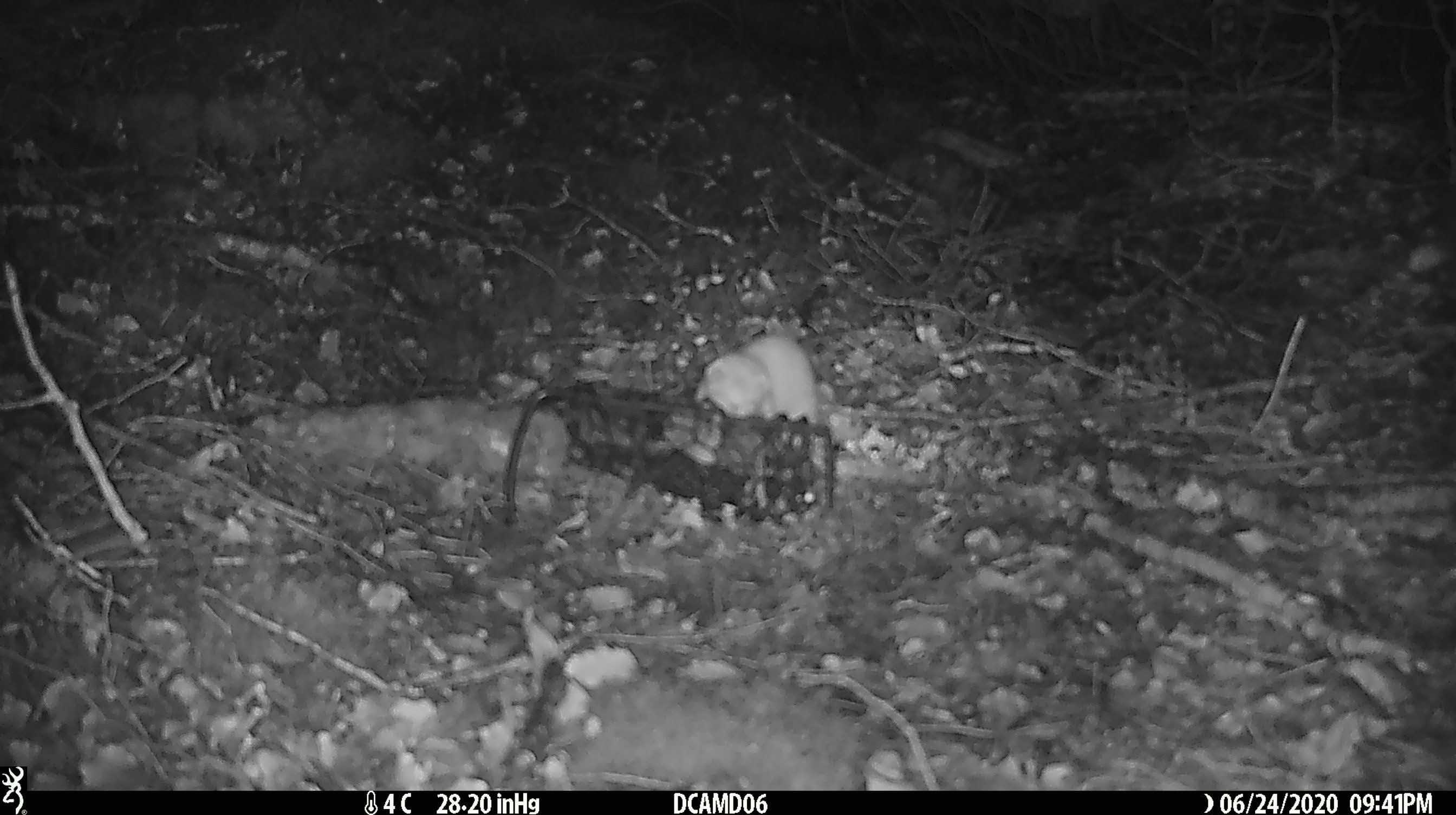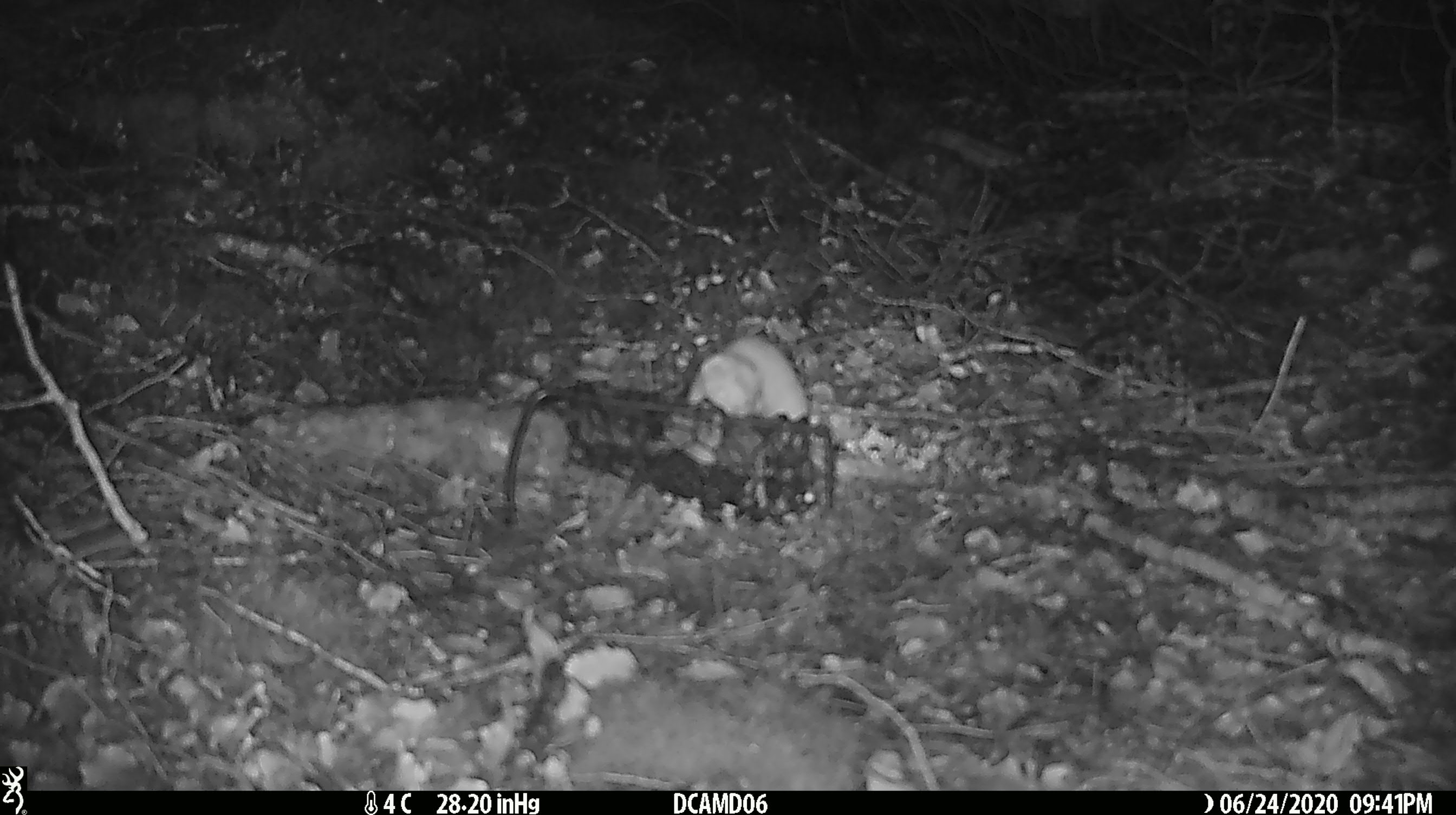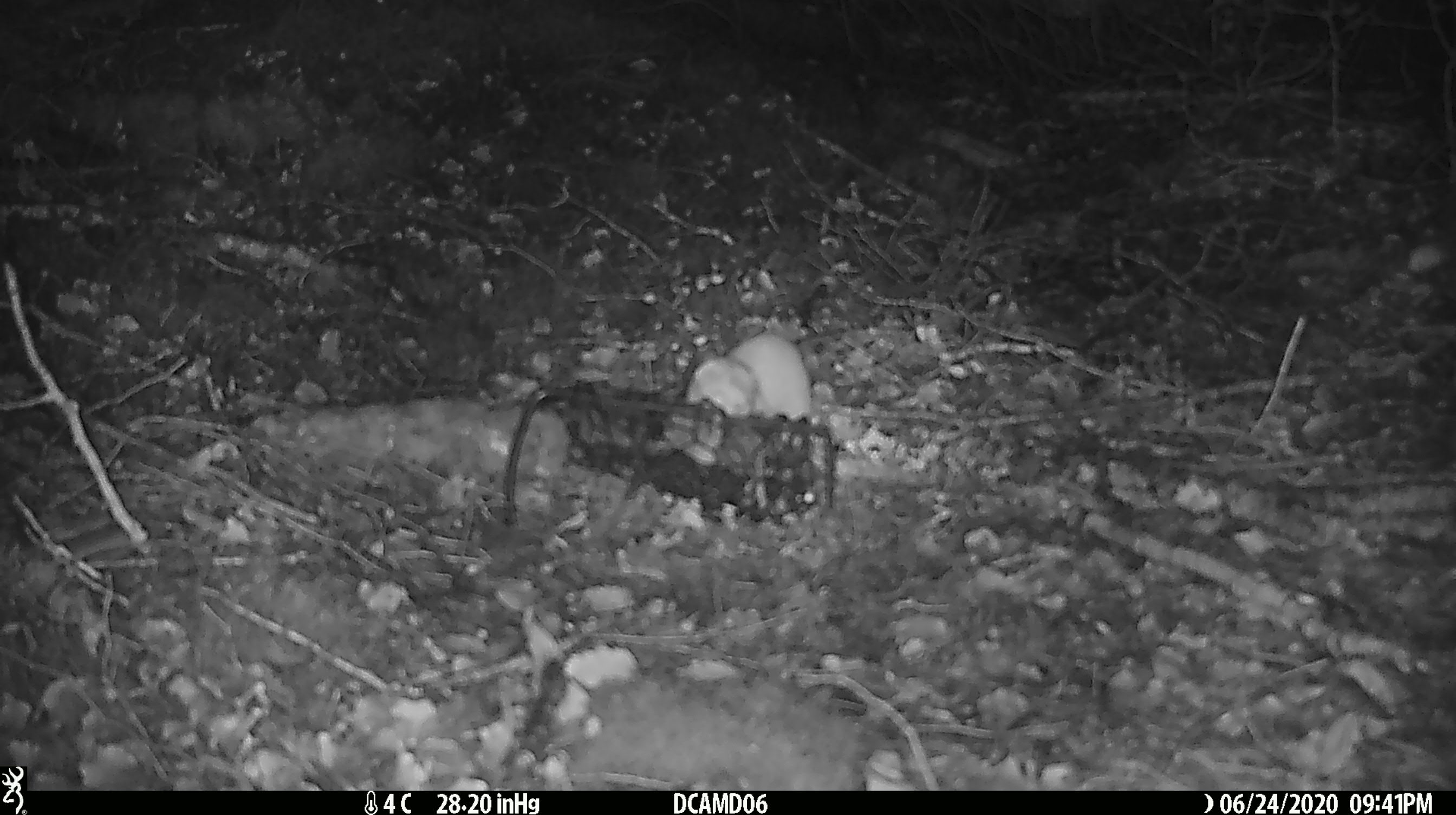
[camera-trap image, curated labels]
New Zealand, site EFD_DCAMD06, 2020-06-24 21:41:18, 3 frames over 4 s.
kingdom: Animalia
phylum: Chordata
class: Mammalia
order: Carnivora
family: Mustelidae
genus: Mustela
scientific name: Mustela nivalis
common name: least weasel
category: weasel